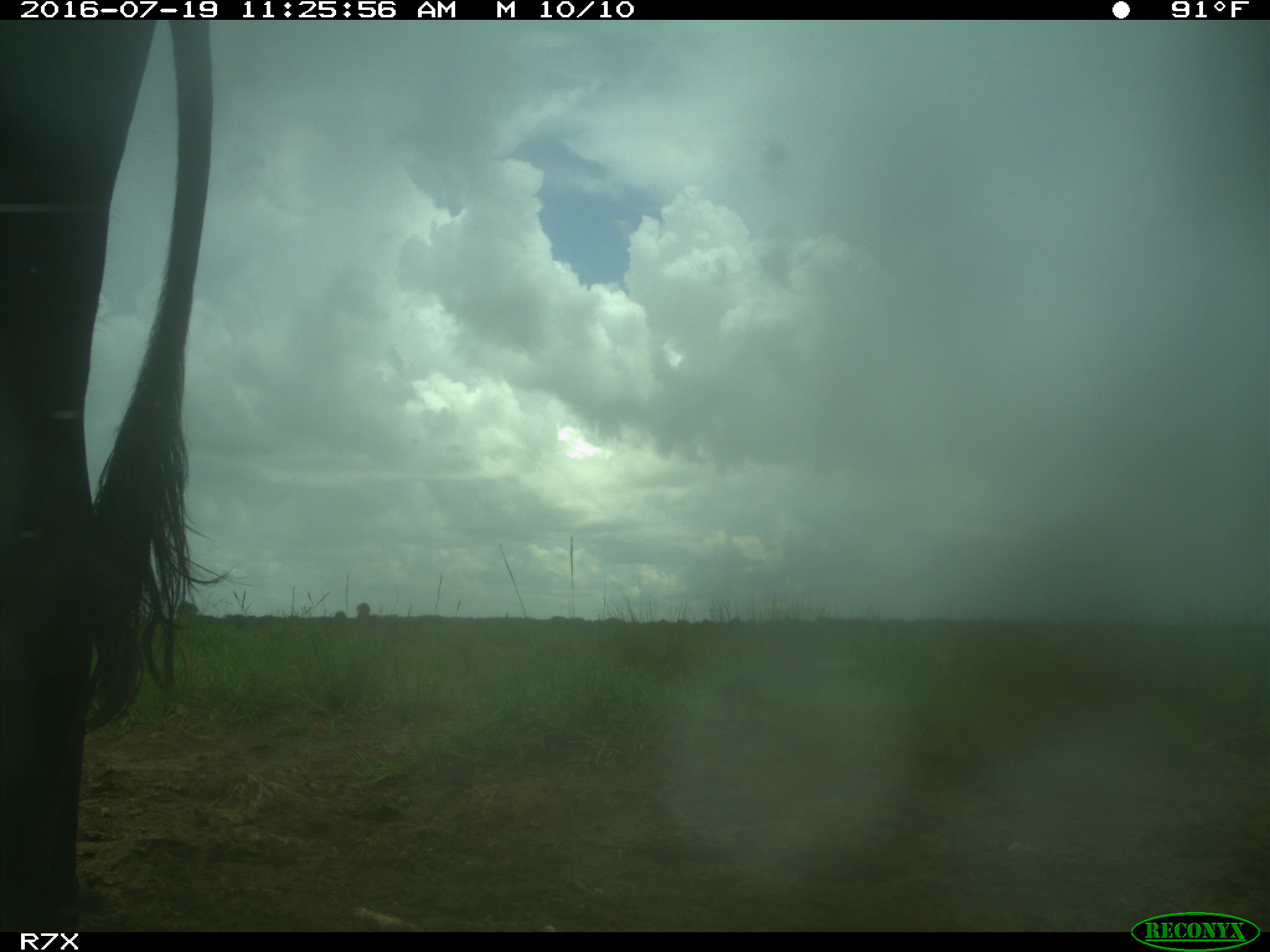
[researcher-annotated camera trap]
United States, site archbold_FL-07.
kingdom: Animalia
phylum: Chordata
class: Mammalia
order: Artiodactyla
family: Bovidae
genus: Bos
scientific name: Bos taurus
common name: domestic cow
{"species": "Bos taurus (domestic cow)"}